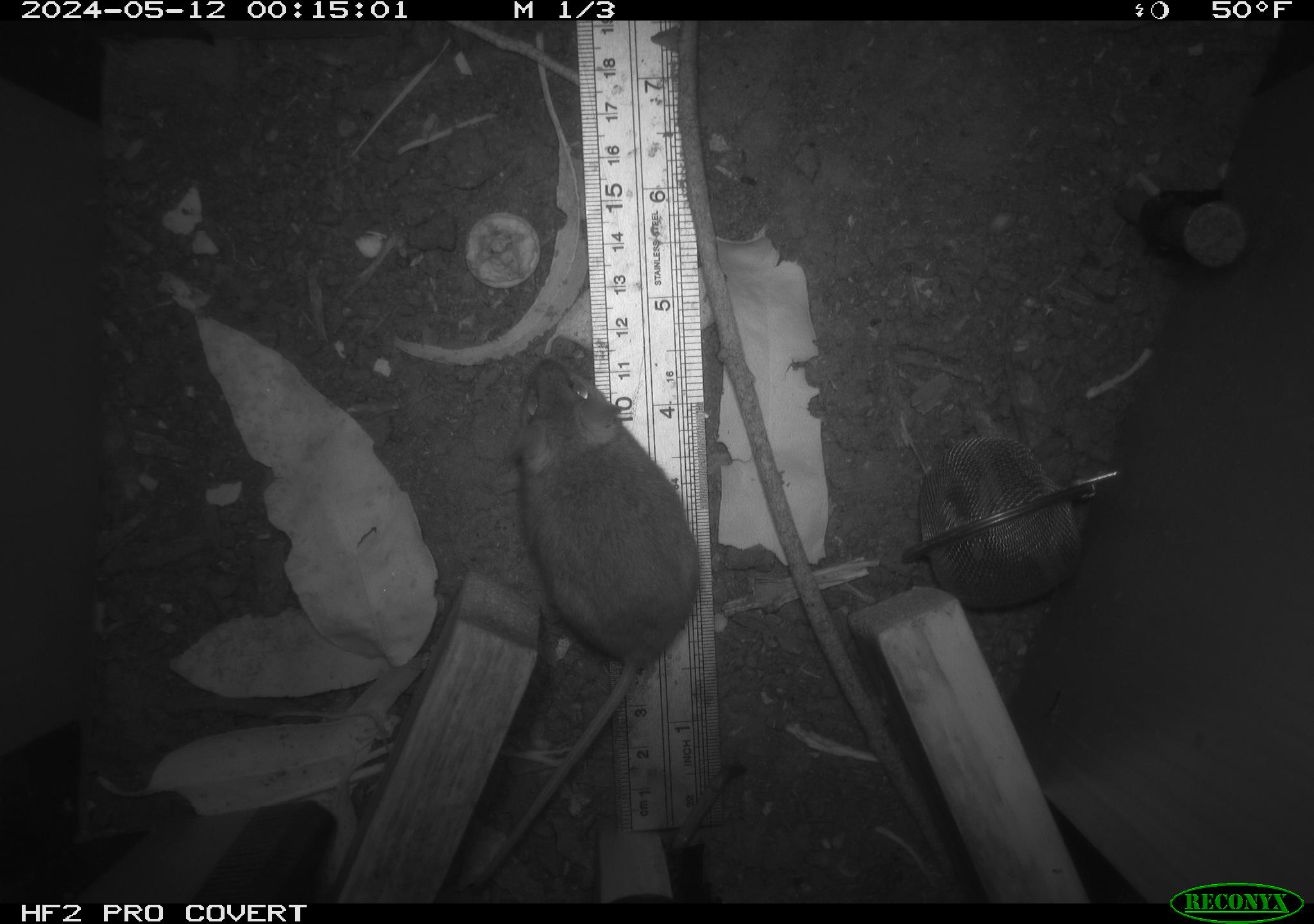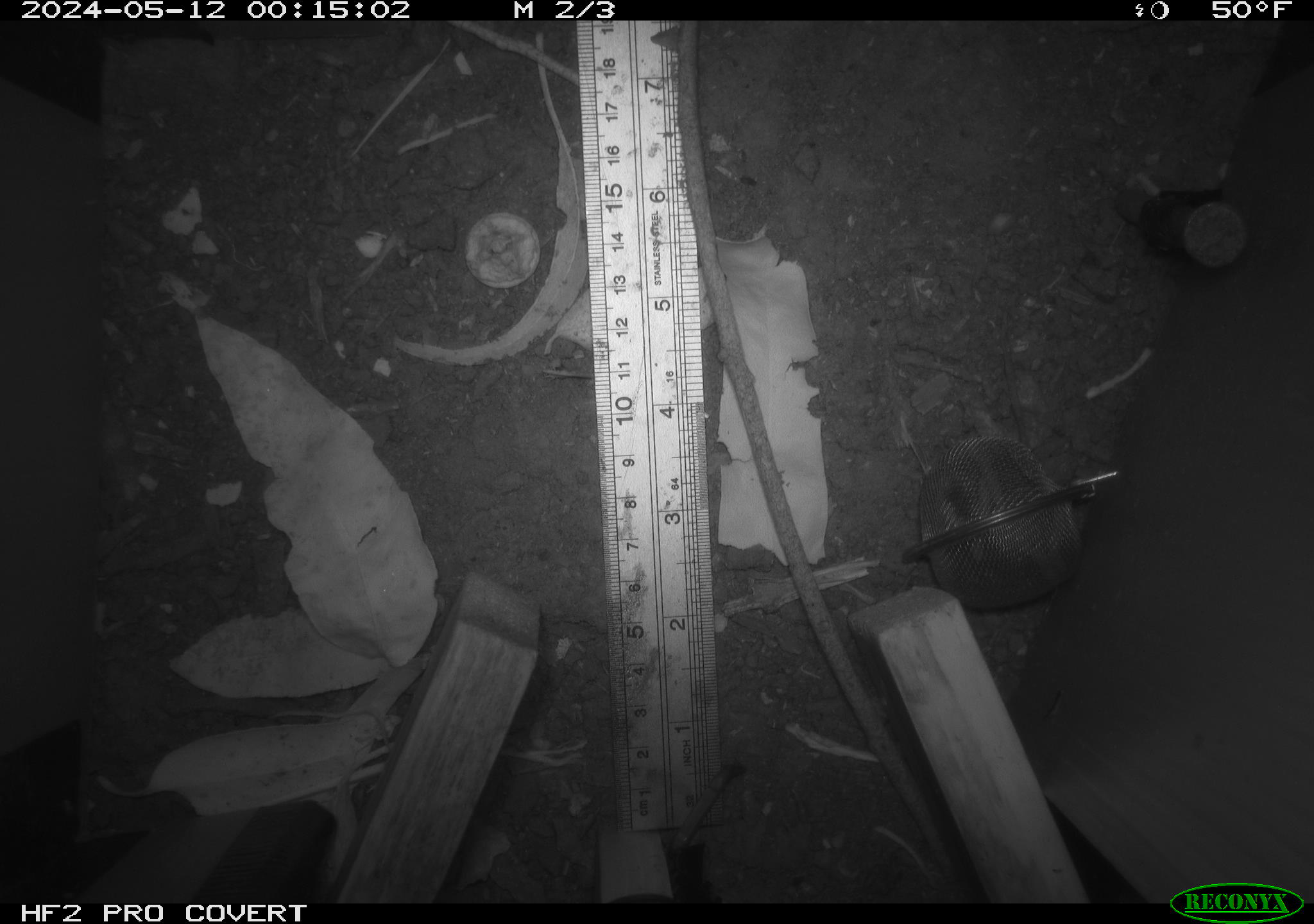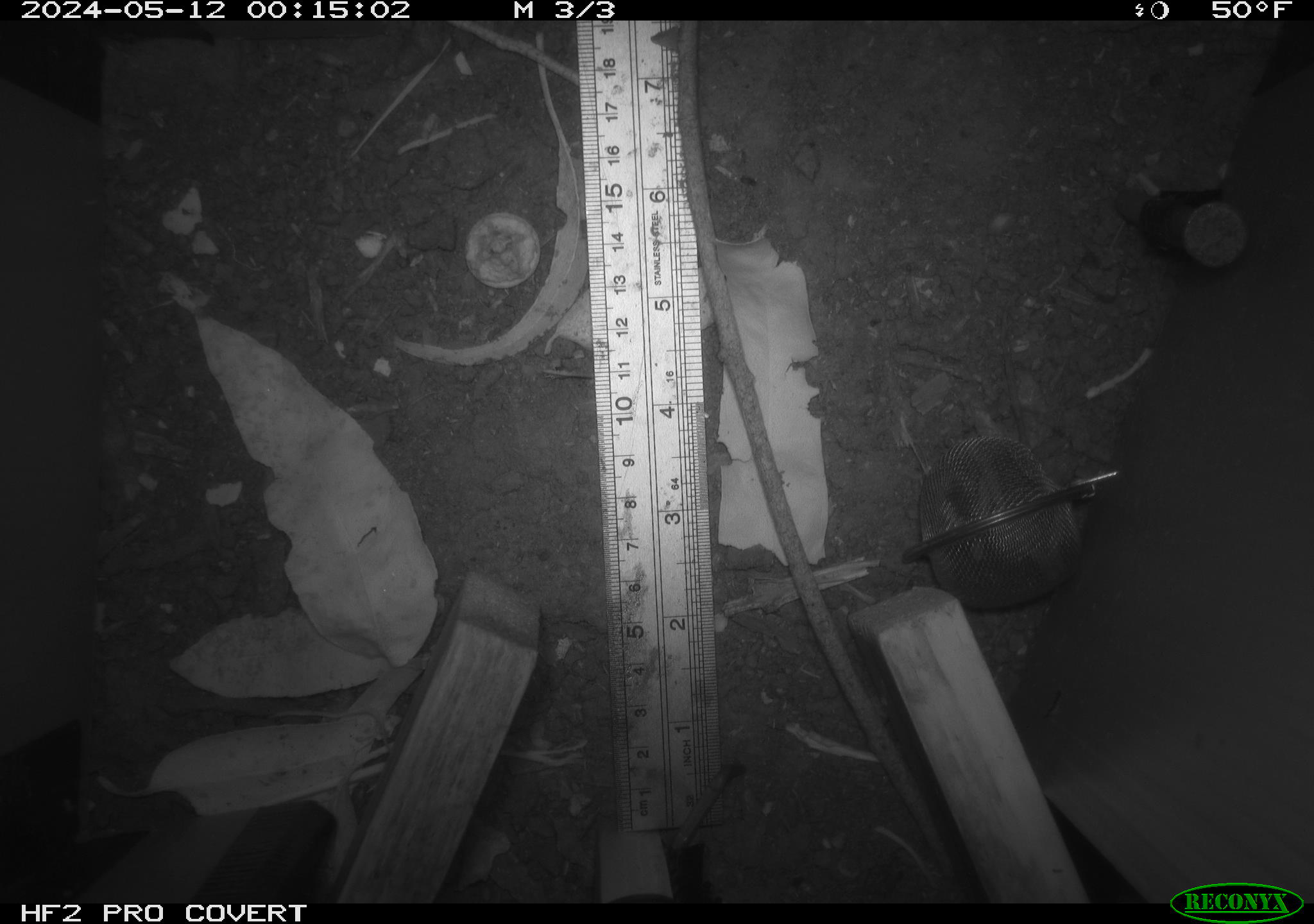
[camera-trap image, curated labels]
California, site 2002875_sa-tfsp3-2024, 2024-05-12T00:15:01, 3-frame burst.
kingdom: Animalia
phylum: Chordata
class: Mammalia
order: Rodentia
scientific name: Rodentia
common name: mouse species